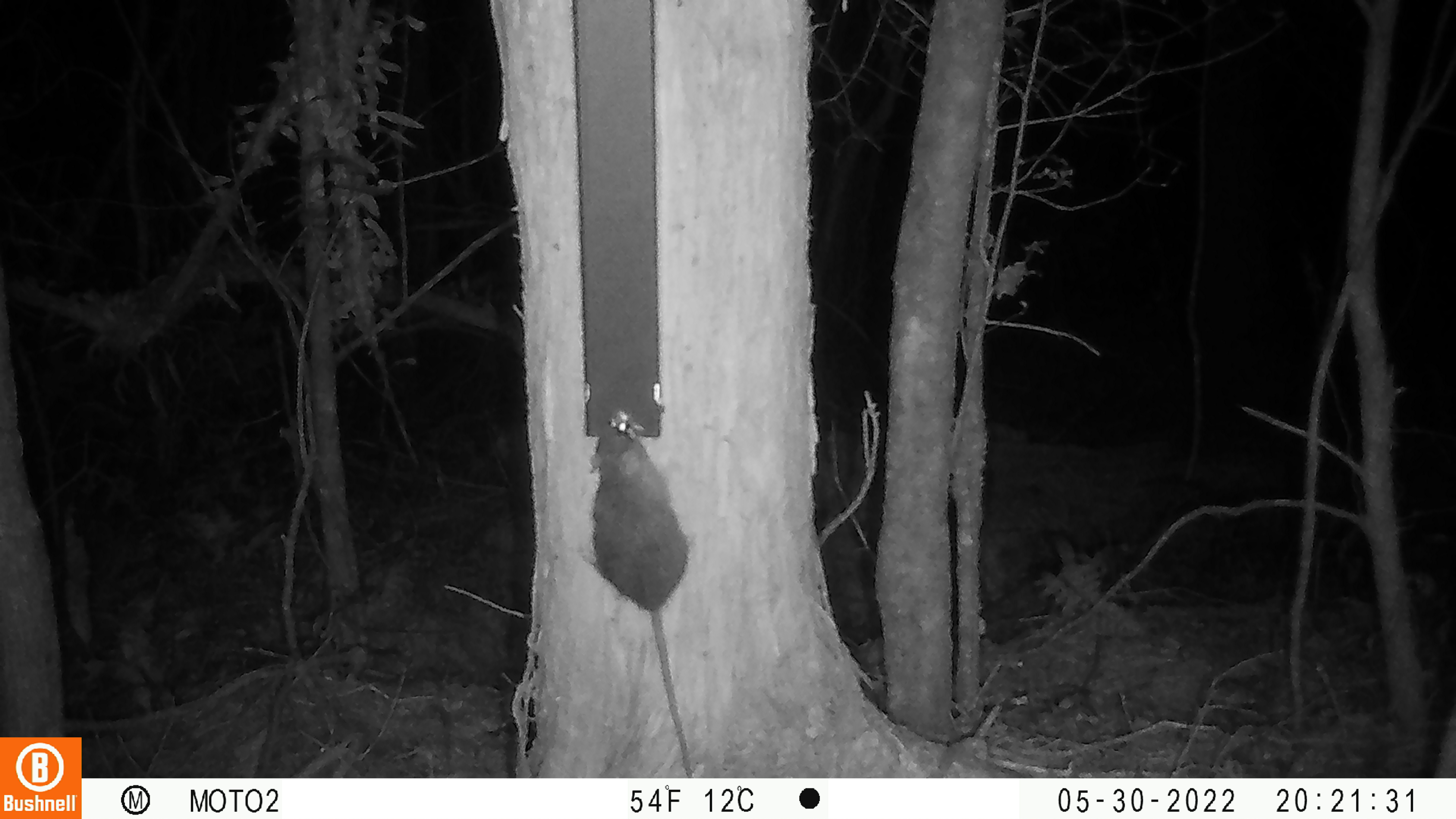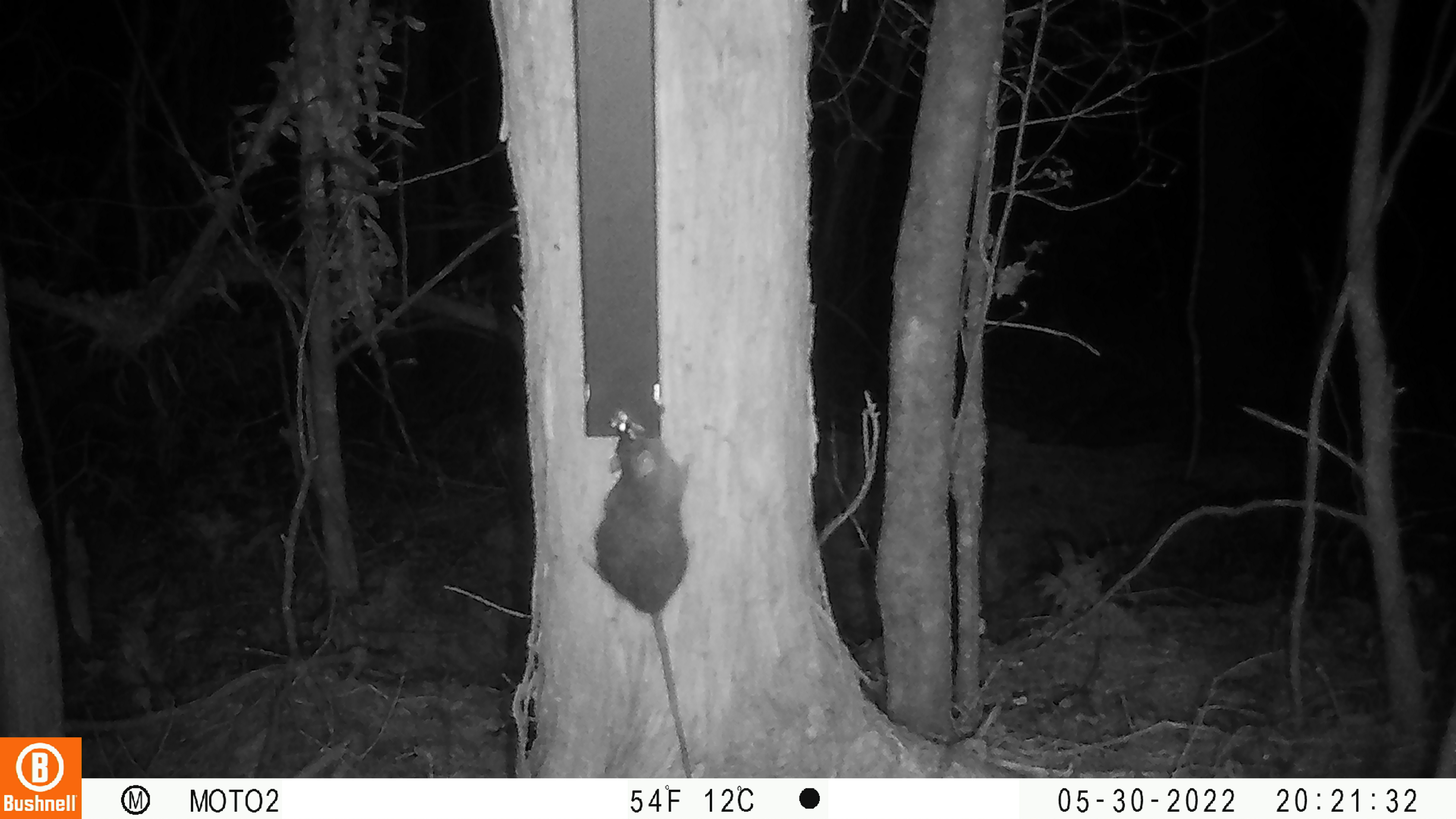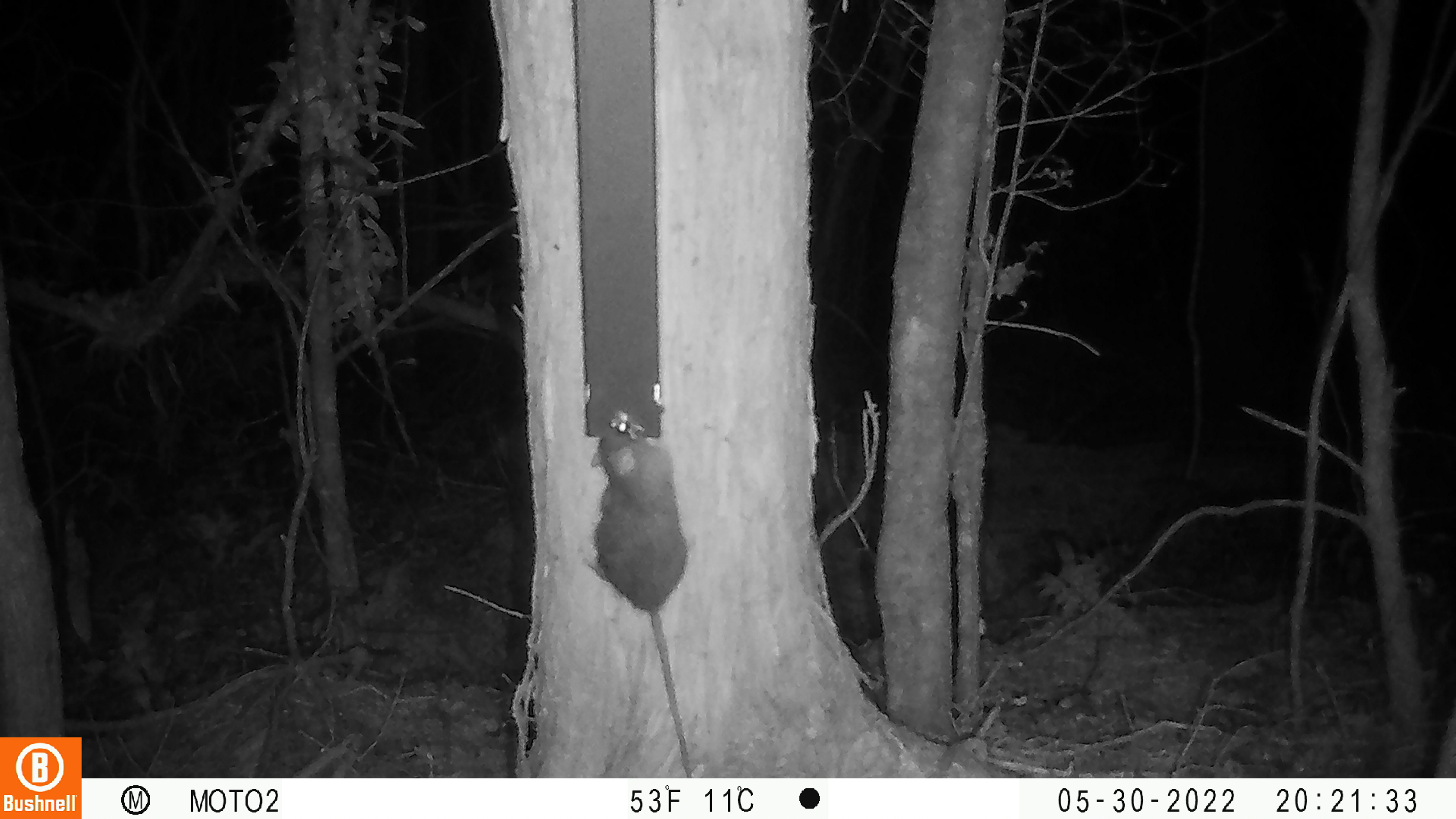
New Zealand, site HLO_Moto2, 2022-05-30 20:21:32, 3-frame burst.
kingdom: Animalia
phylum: Chordata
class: Mammalia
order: Rodentia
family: Muridae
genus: Rattus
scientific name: Rattus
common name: rat